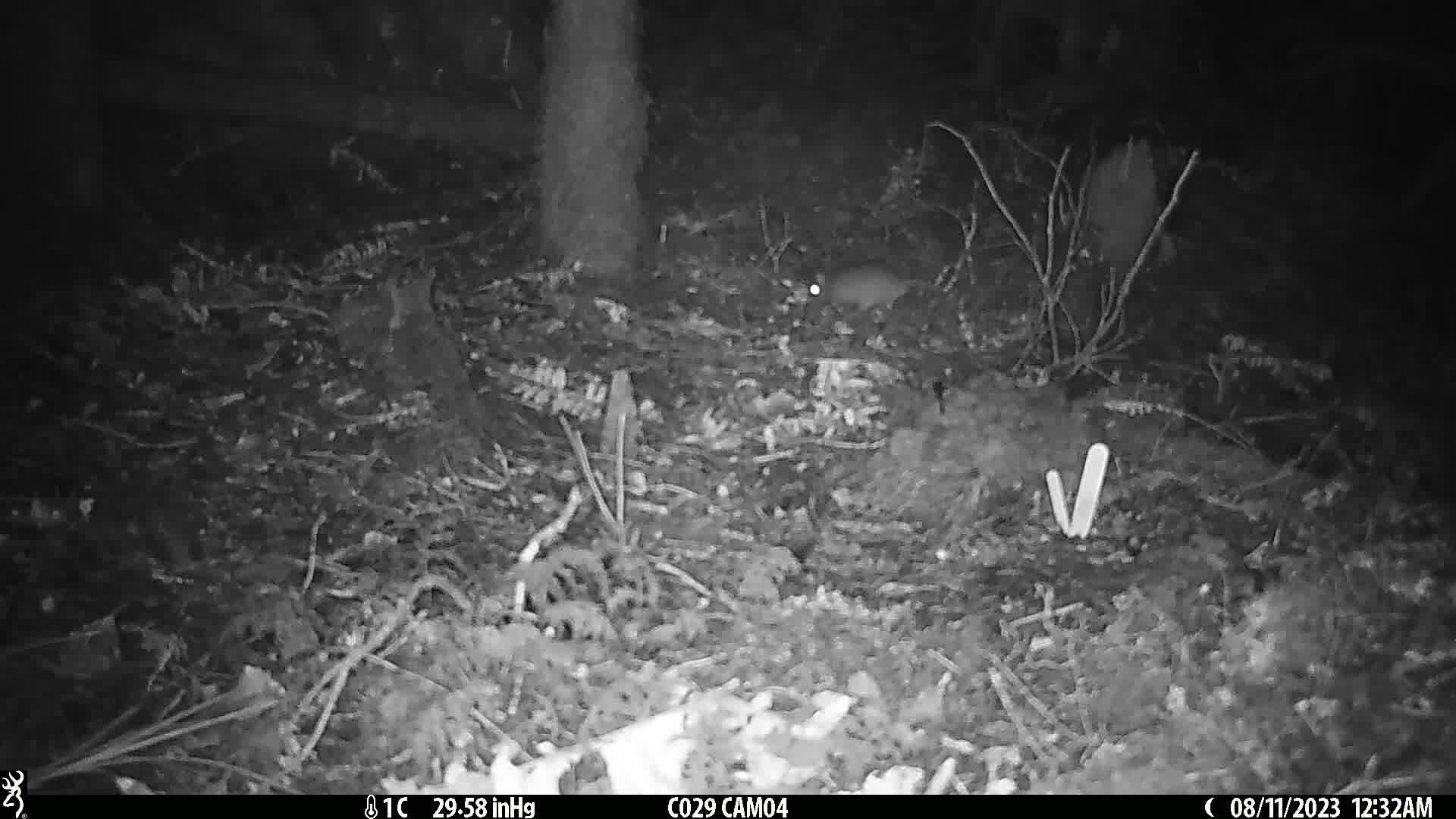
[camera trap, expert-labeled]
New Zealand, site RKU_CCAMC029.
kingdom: Animalia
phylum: Chordata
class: Mammalia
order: Rodentia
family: Muridae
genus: Rattus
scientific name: Rattus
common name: rat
Rat (Rattus).